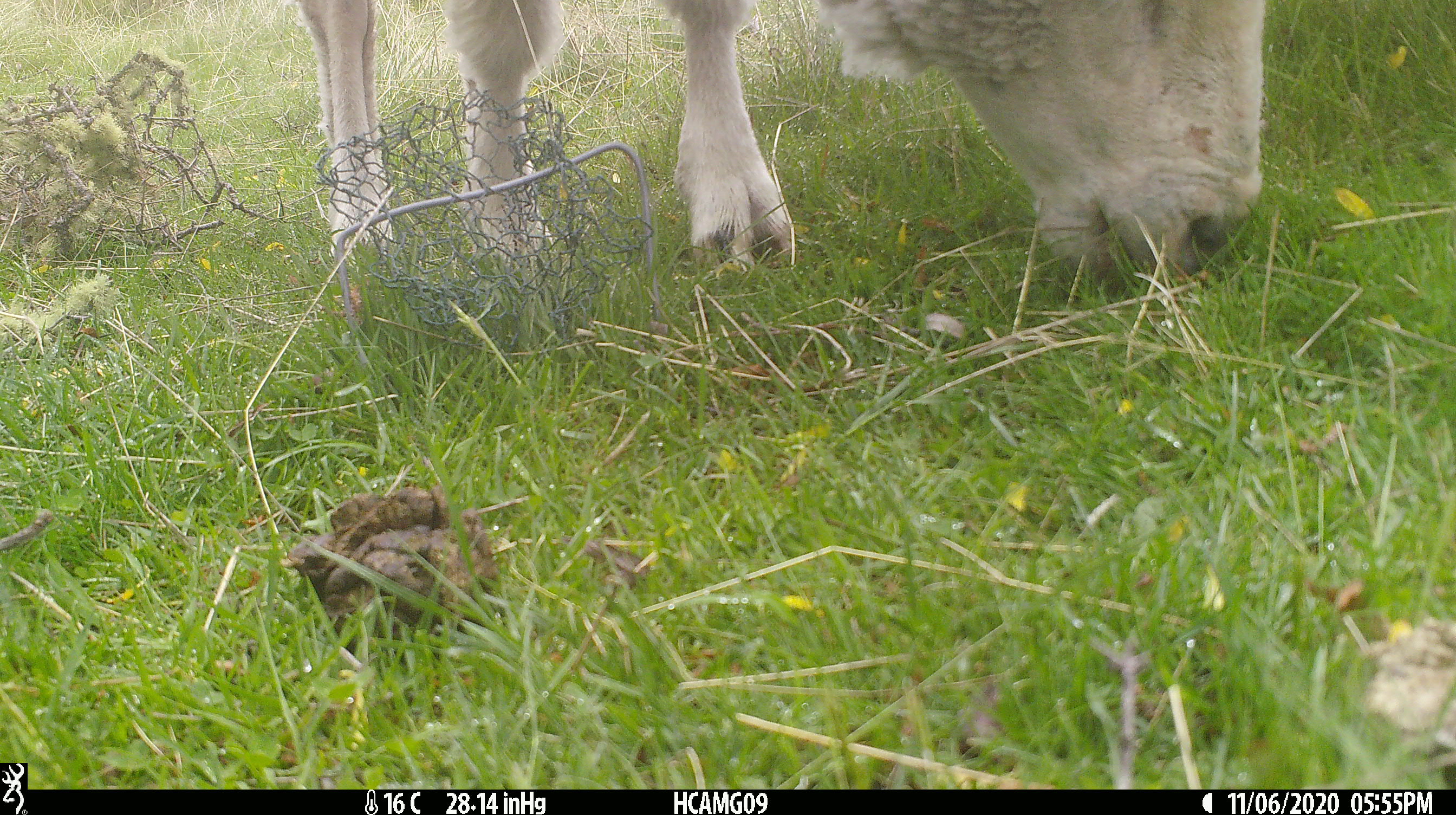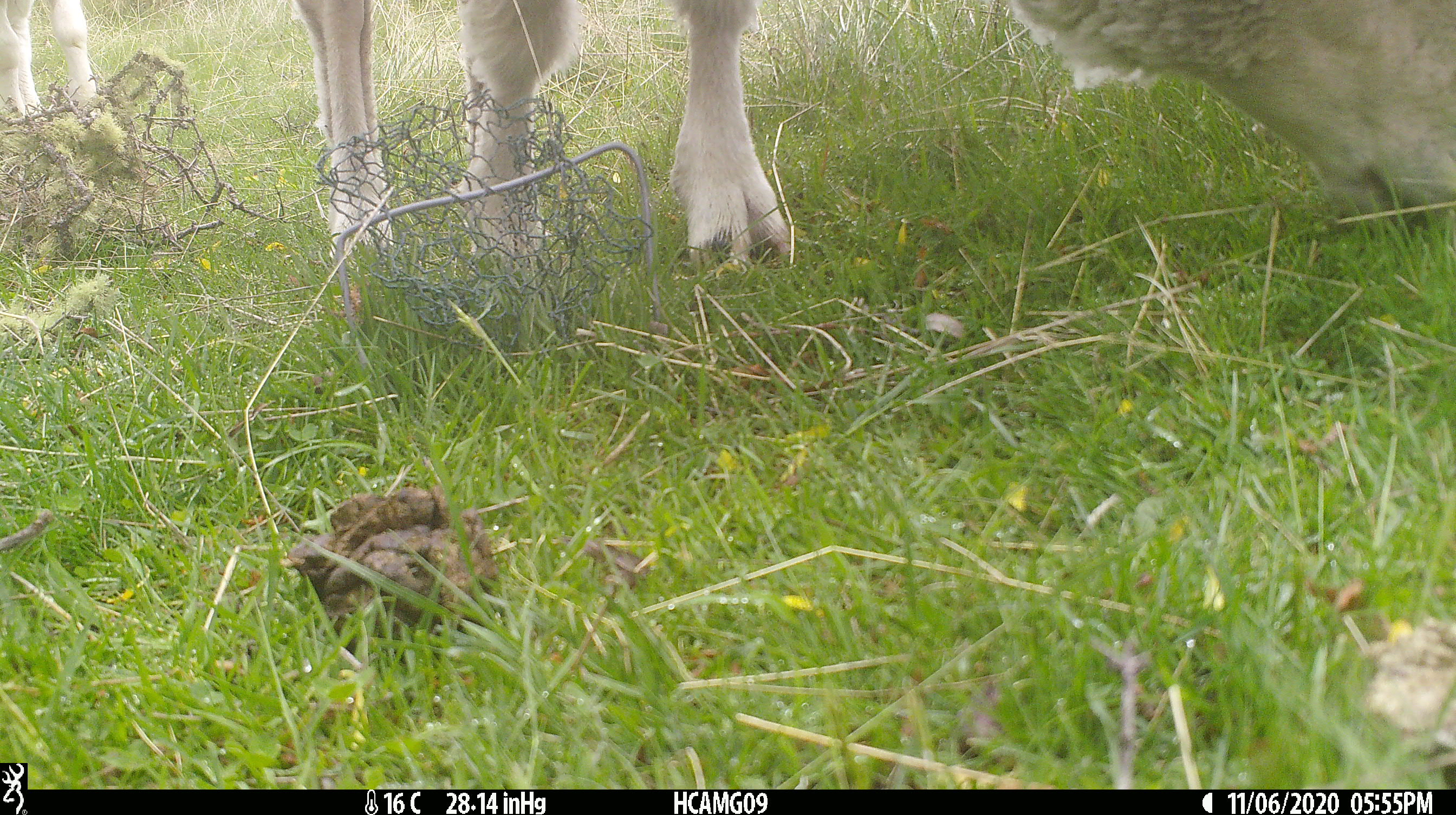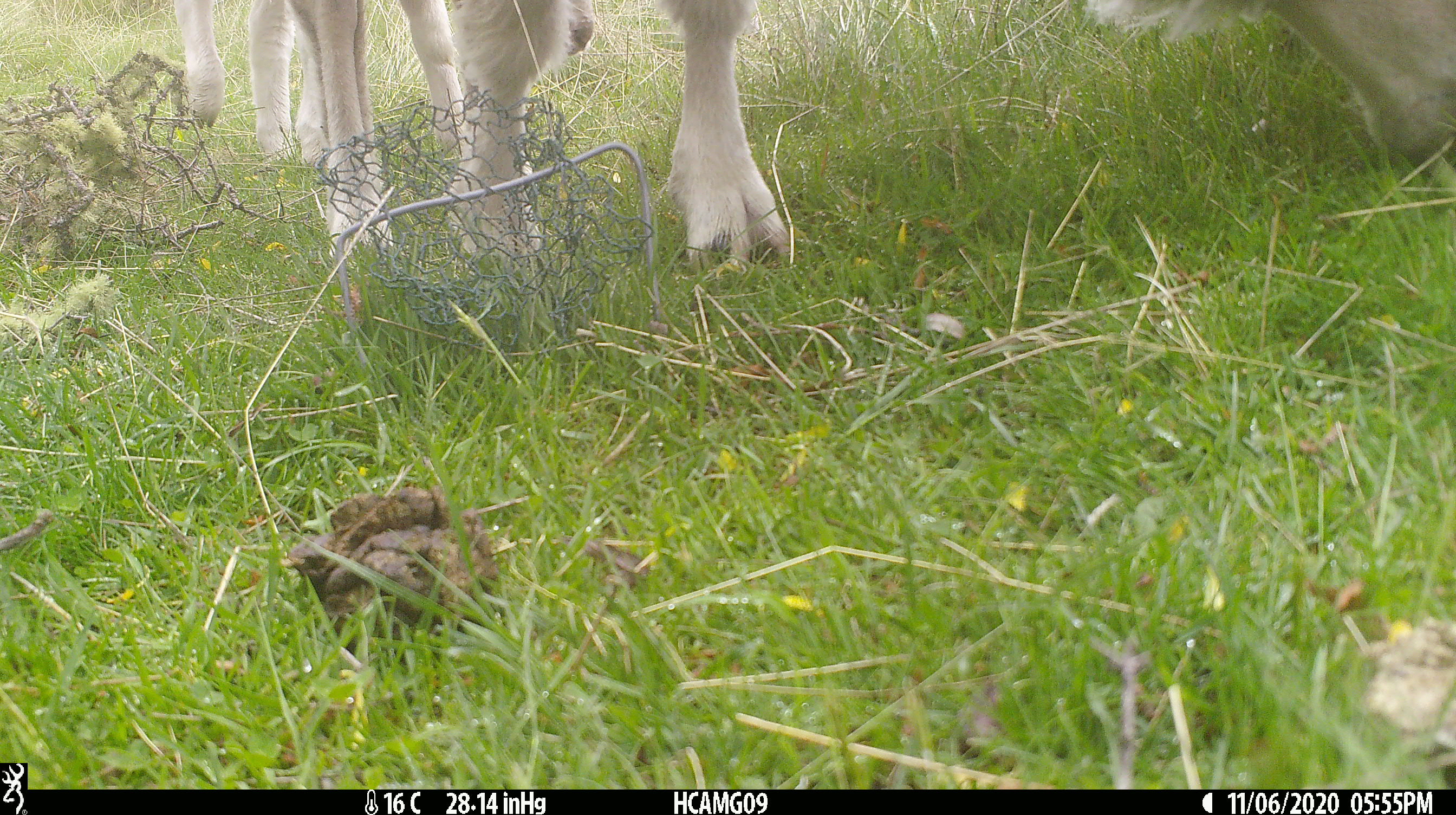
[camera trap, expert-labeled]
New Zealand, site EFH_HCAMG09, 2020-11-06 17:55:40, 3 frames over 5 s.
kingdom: Animalia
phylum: Chordata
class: Mammalia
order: Artiodactyla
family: Bovidae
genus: Ovis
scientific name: Ovis aries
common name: domestic sheep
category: sheep